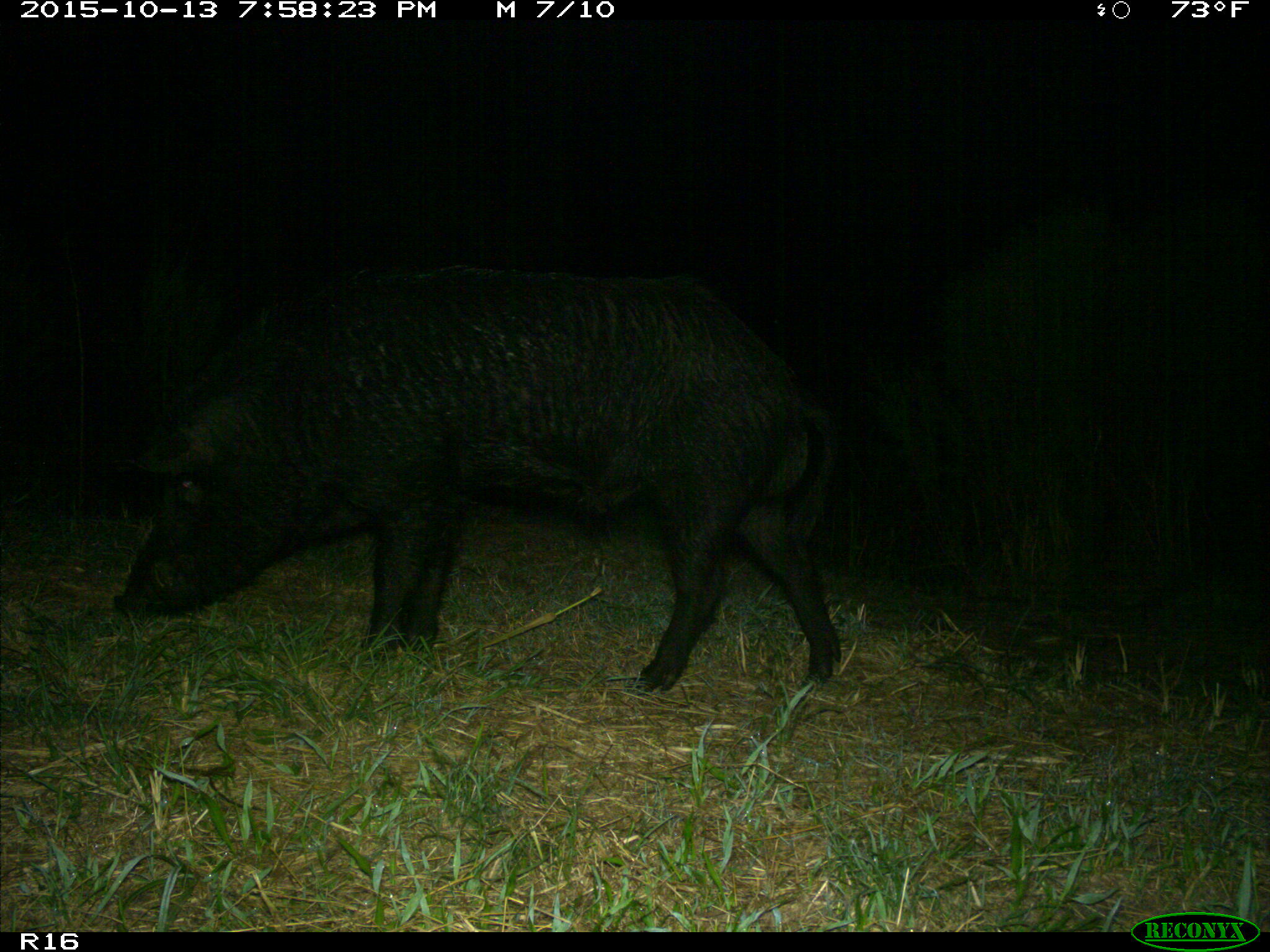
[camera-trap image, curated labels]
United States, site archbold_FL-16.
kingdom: Animalia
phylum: Chordata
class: Mammalia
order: Artiodactyla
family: Suidae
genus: Sus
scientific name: Sus scrofa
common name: wild boar